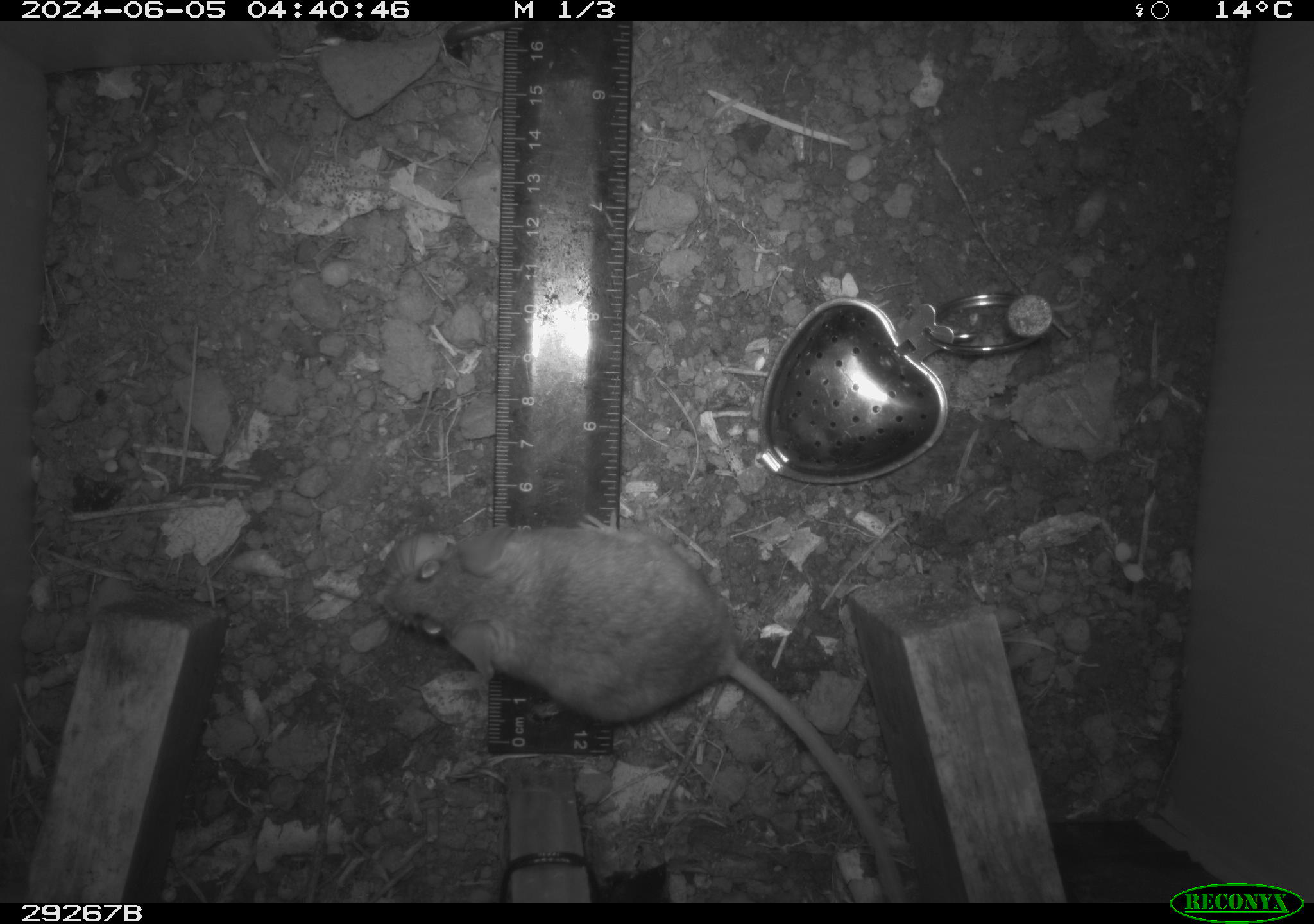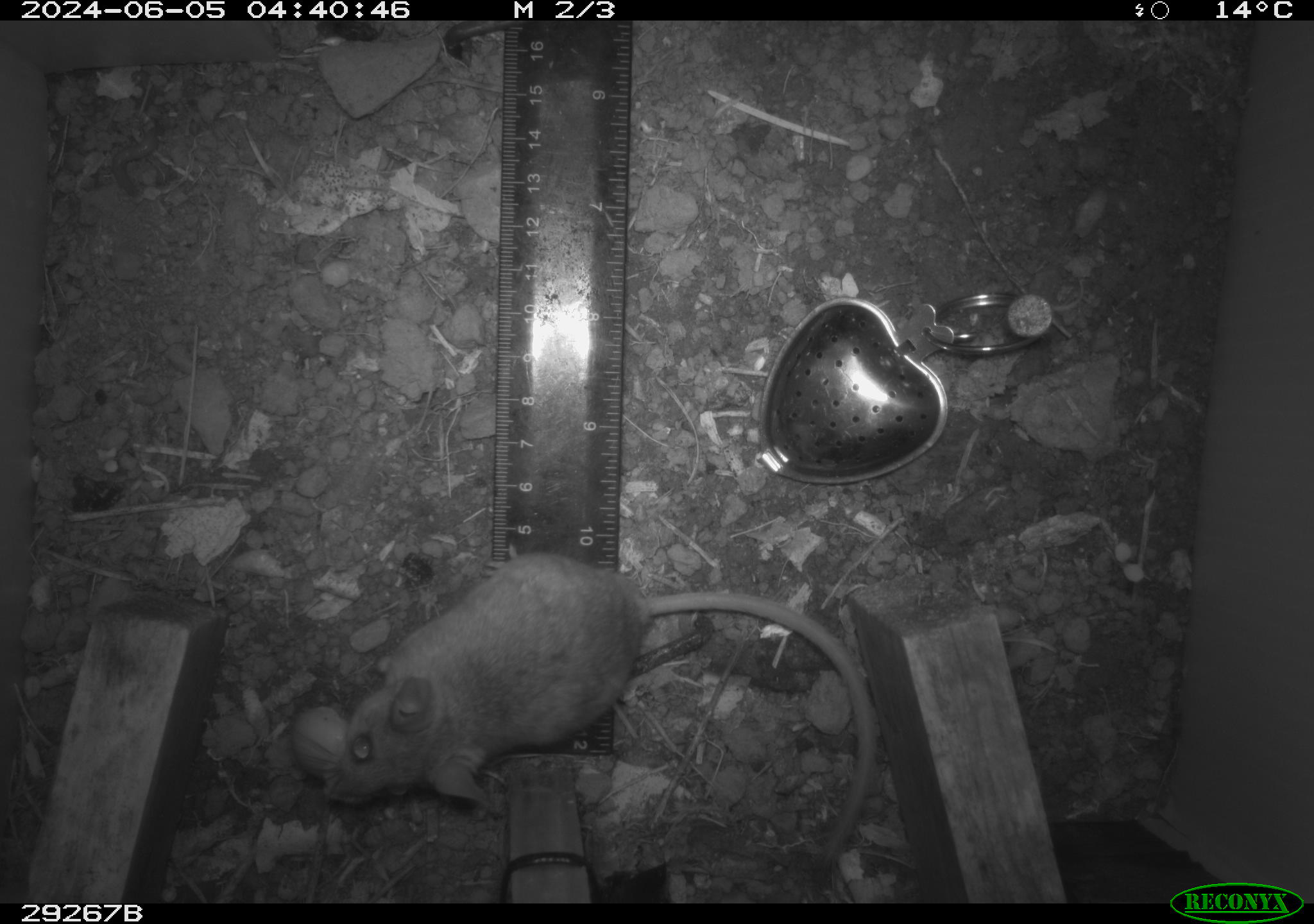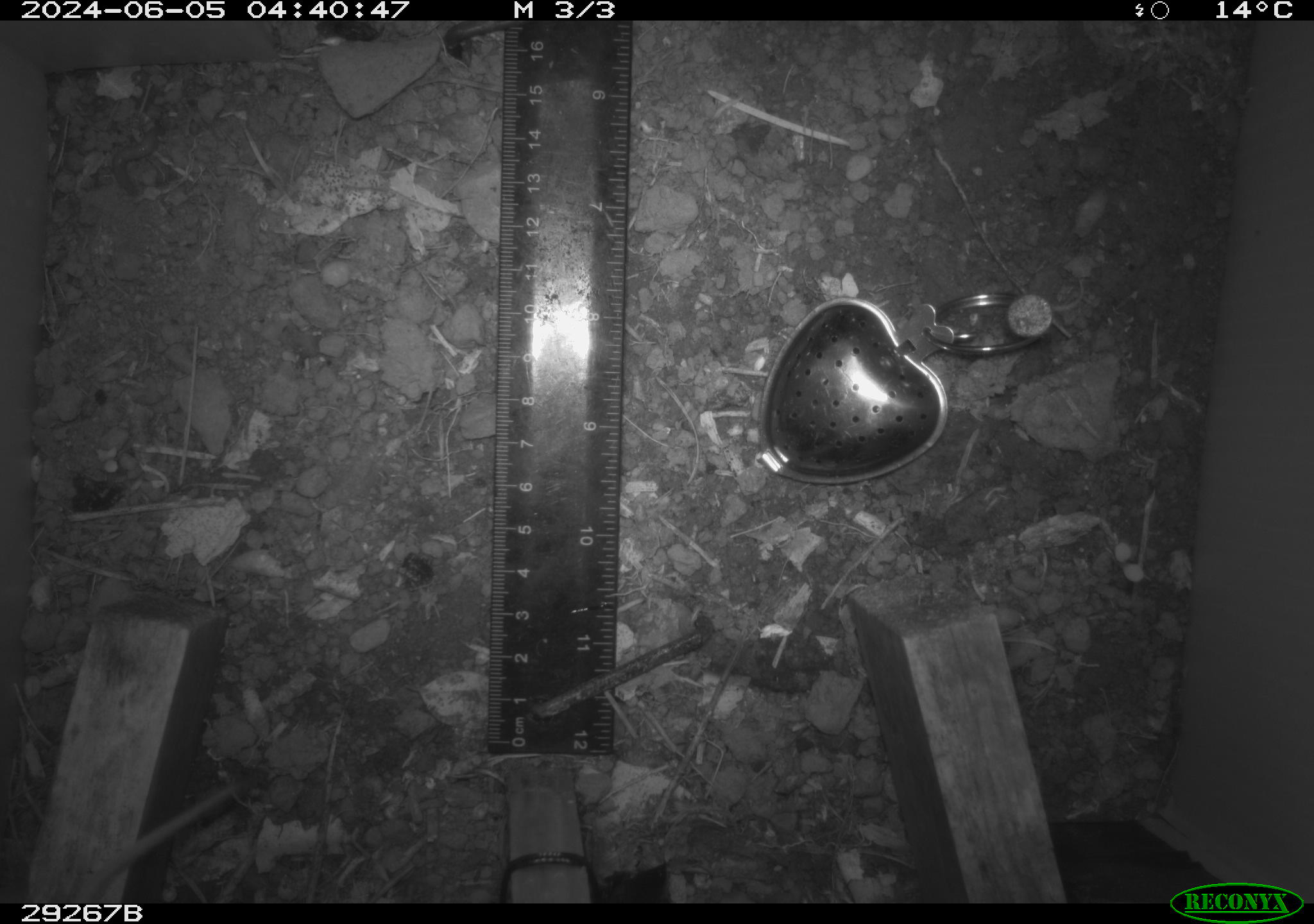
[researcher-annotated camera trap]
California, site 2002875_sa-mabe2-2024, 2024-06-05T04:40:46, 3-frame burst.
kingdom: Animalia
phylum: Chordata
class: Mammalia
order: Rodentia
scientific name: Rodentia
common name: mouse species